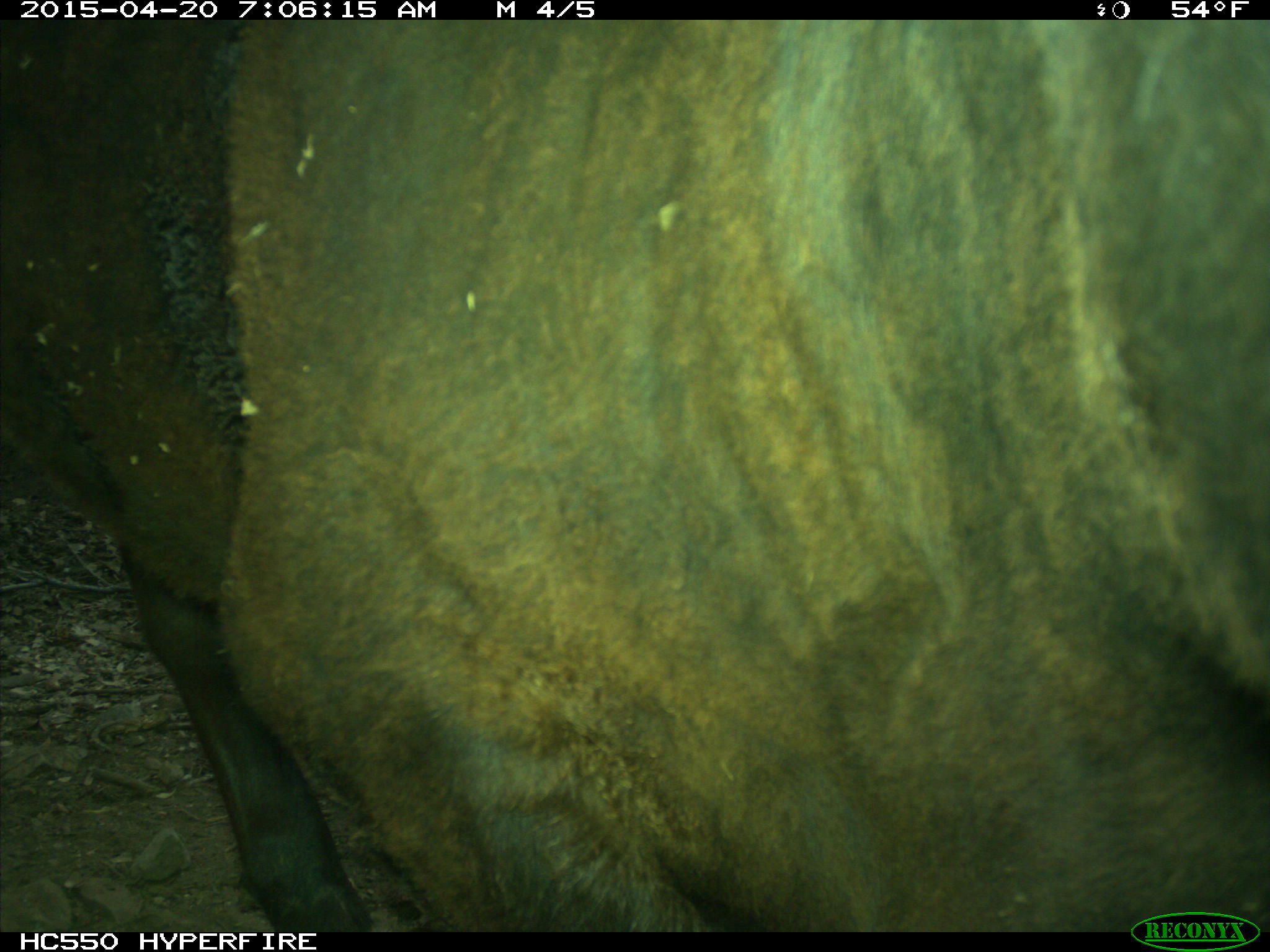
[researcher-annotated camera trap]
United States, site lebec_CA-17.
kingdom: Animalia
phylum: Chordata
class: Mammalia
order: Artiodactyla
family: Bovidae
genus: Bos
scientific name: Bos taurus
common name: domestic cow